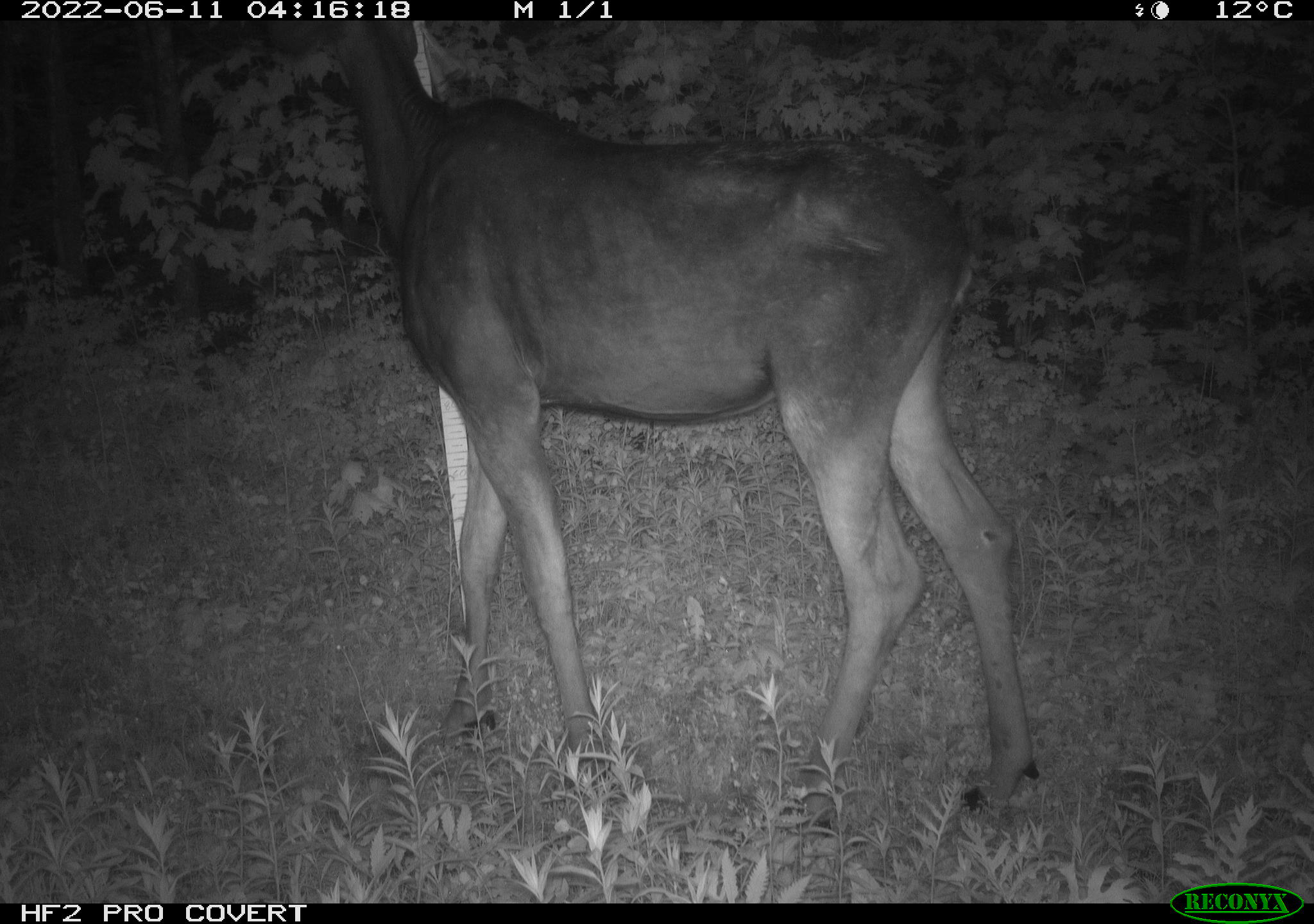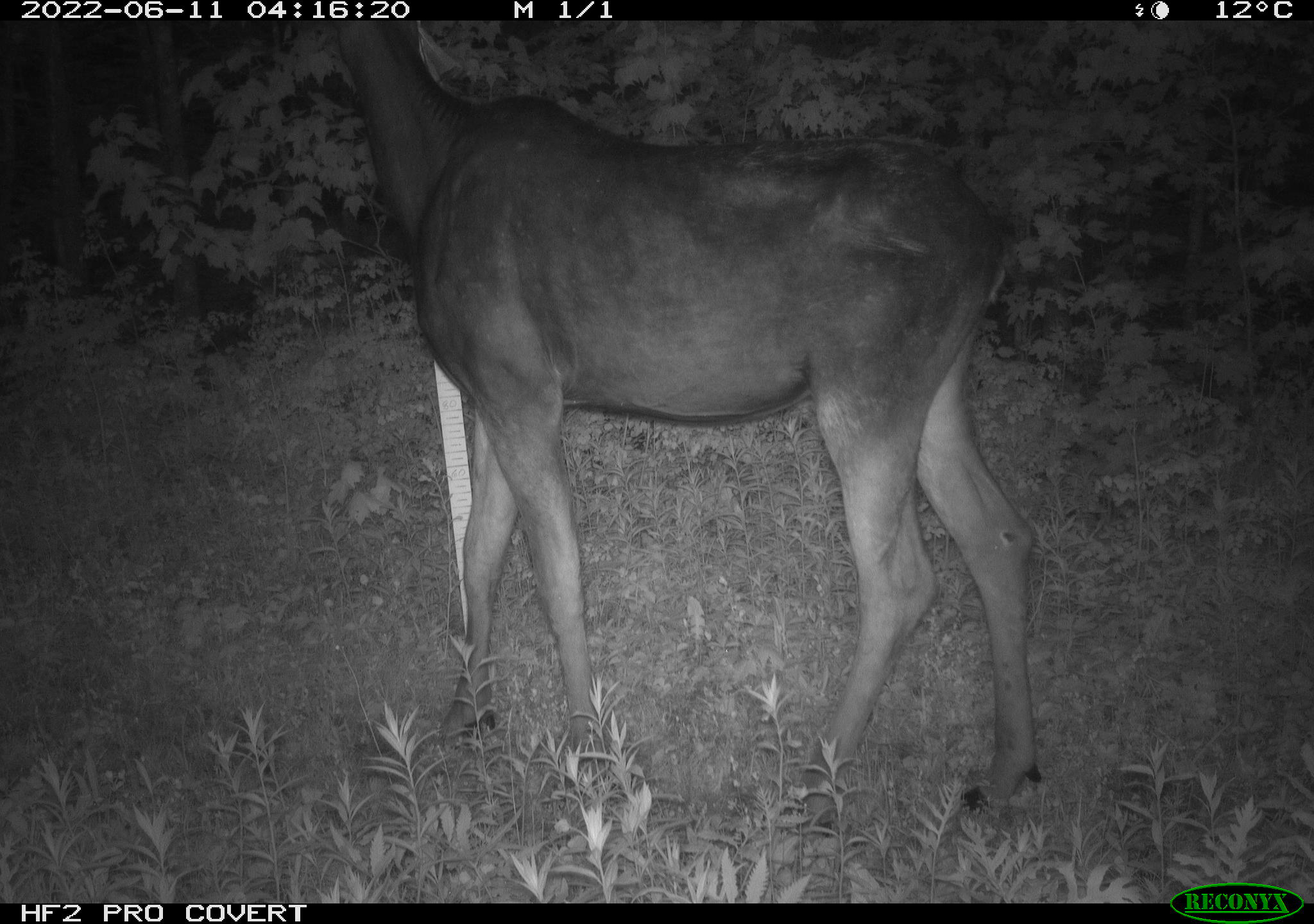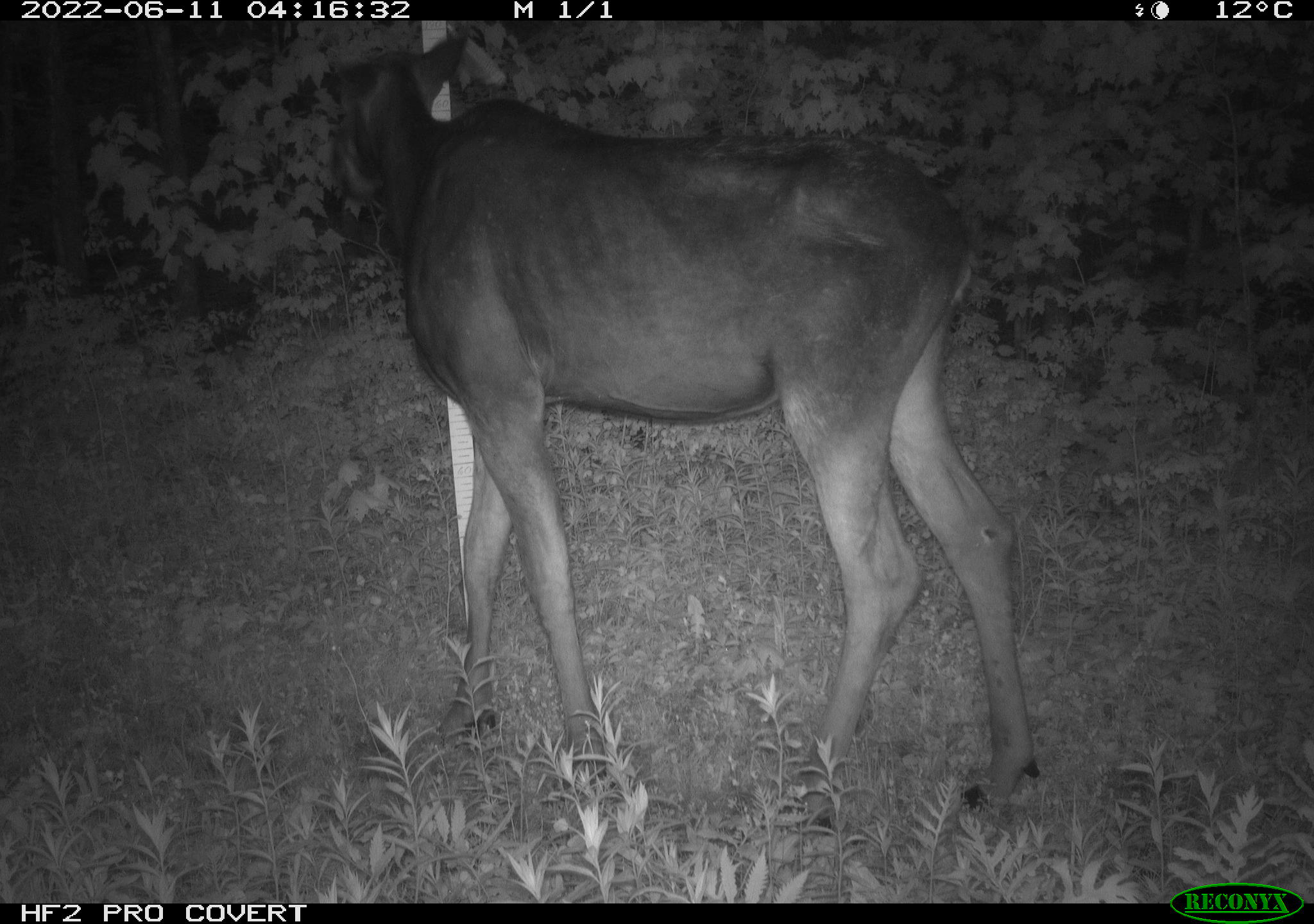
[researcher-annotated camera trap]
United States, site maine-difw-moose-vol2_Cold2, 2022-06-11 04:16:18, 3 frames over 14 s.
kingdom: Animalia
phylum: Chordata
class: Mammalia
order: Artiodactyla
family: Cervidae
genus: Alces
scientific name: Alces alces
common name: moose